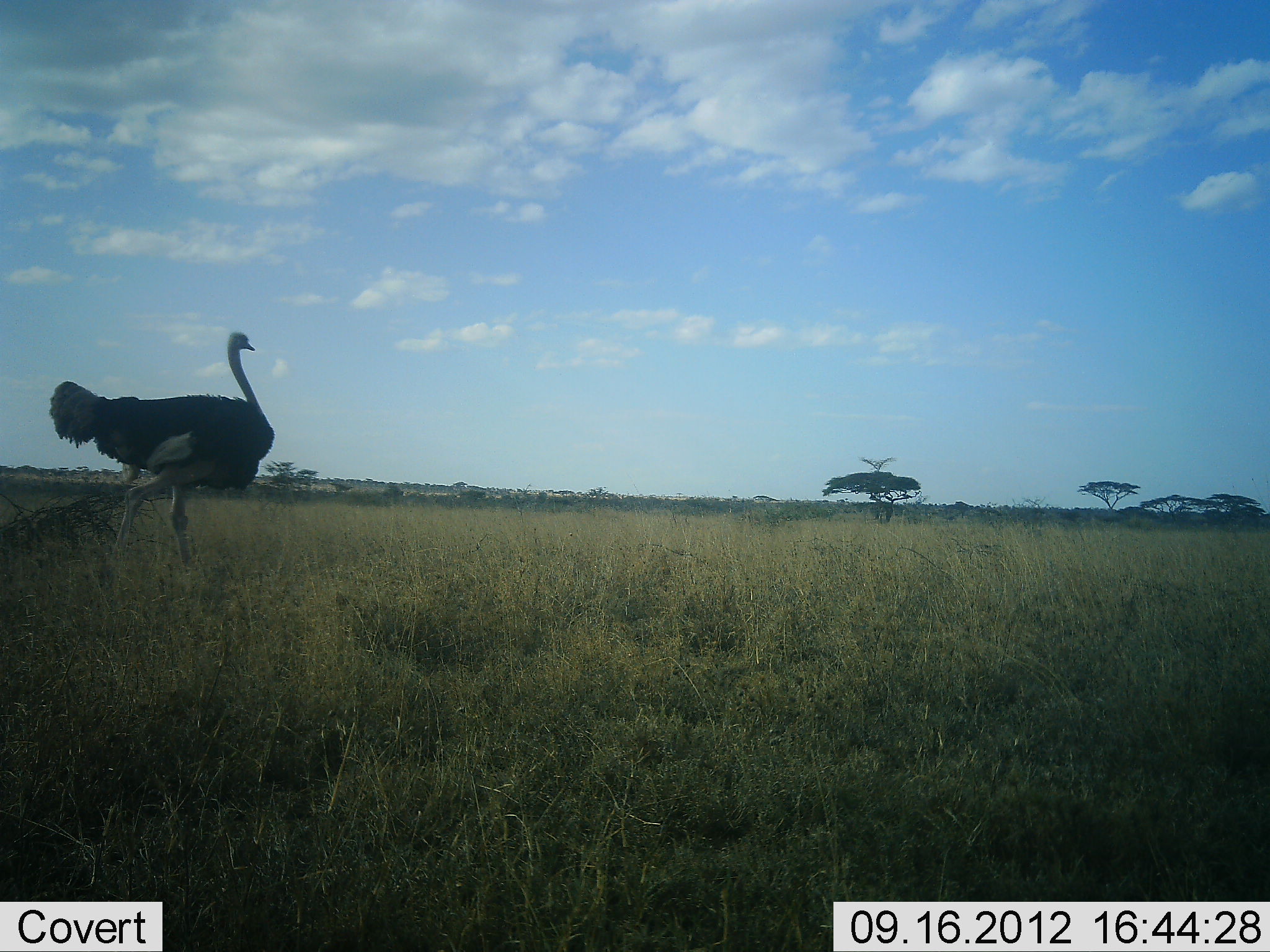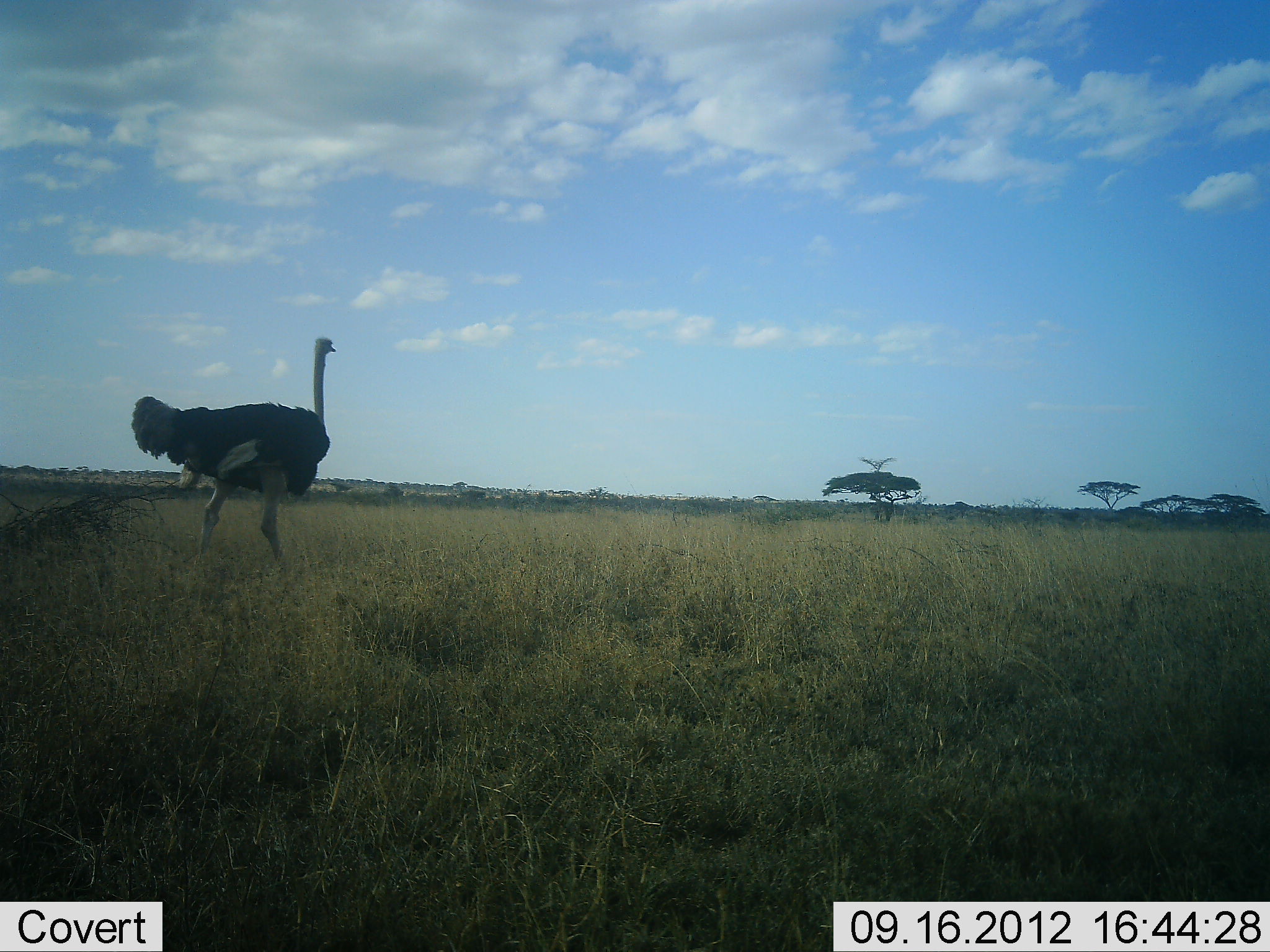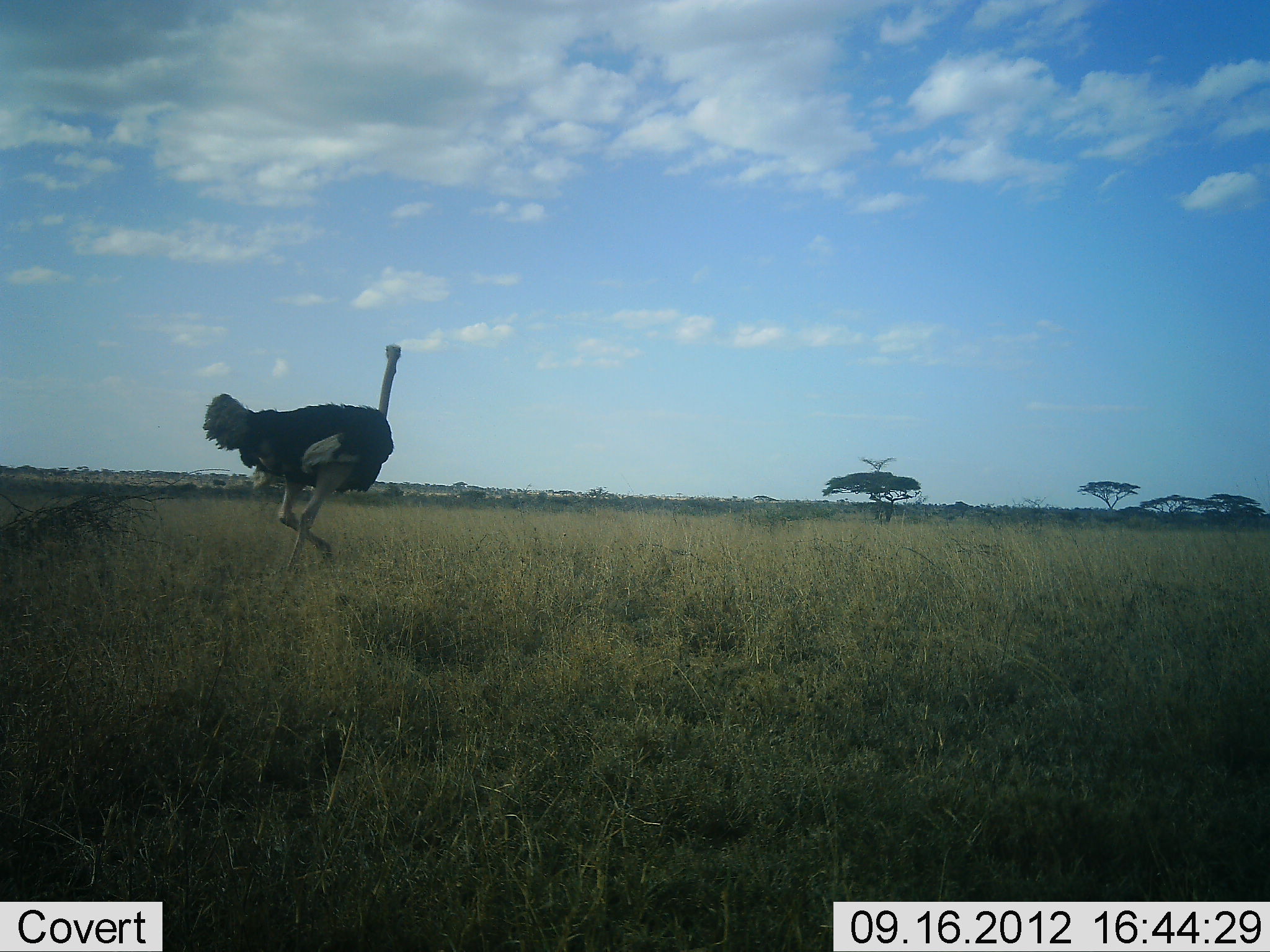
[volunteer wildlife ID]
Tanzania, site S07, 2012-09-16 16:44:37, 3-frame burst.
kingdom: Animalia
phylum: Chordata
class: Aves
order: Struthioniformes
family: Struthionidae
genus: Struthio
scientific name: Struthio camelus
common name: ostrich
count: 1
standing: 10%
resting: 0%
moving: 90%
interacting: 0%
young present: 0%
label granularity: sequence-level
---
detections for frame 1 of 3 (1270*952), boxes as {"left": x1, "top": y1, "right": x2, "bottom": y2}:
animal: {"left": 48, "top": 330, "right": 276, "bottom": 568}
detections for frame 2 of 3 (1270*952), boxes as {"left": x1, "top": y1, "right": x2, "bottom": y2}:
animal: {"left": 131, "top": 337, "right": 336, "bottom": 562}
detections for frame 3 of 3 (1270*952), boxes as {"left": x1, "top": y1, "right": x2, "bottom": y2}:
animal: {"left": 202, "top": 343, "right": 401, "bottom": 571}